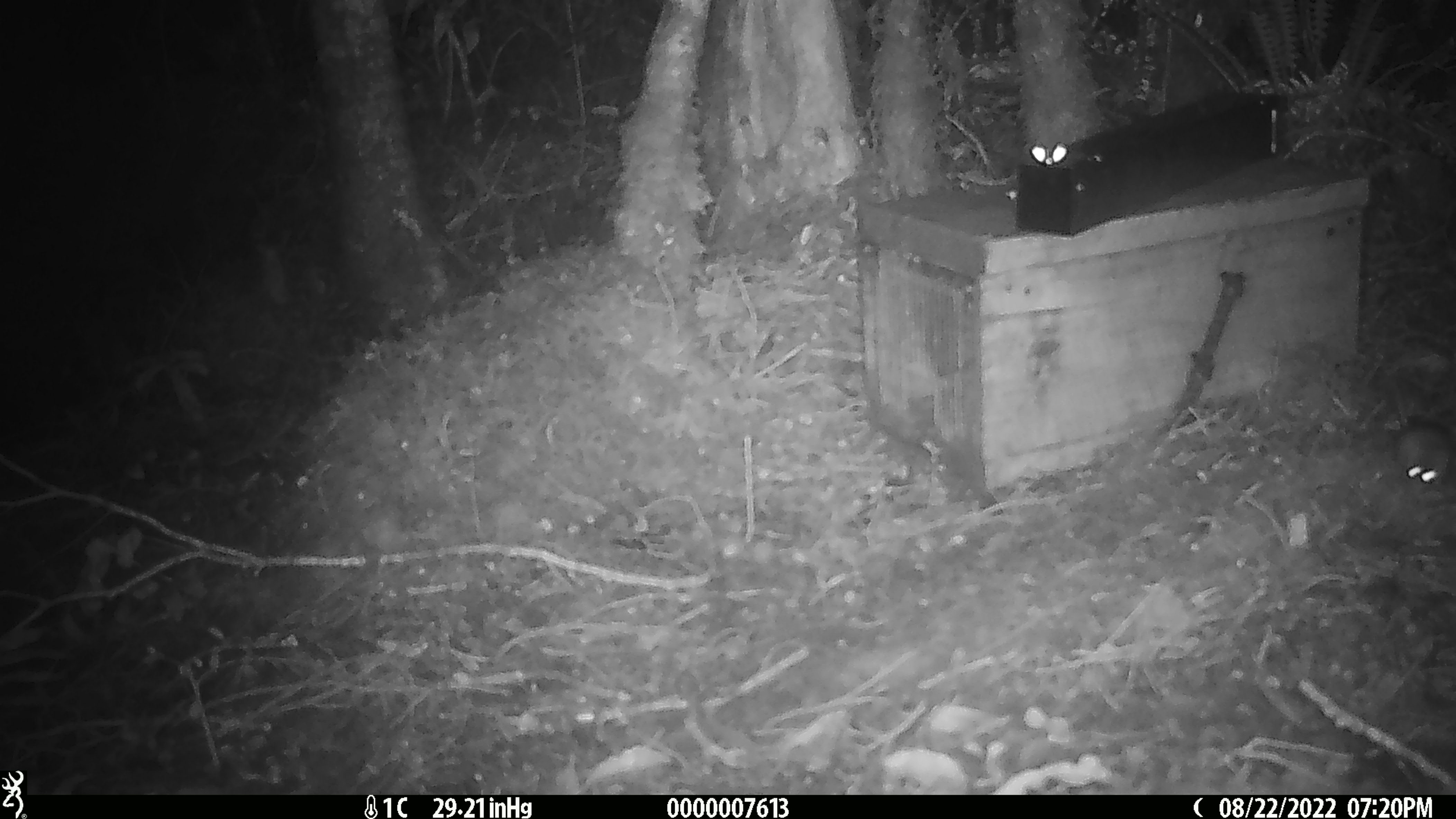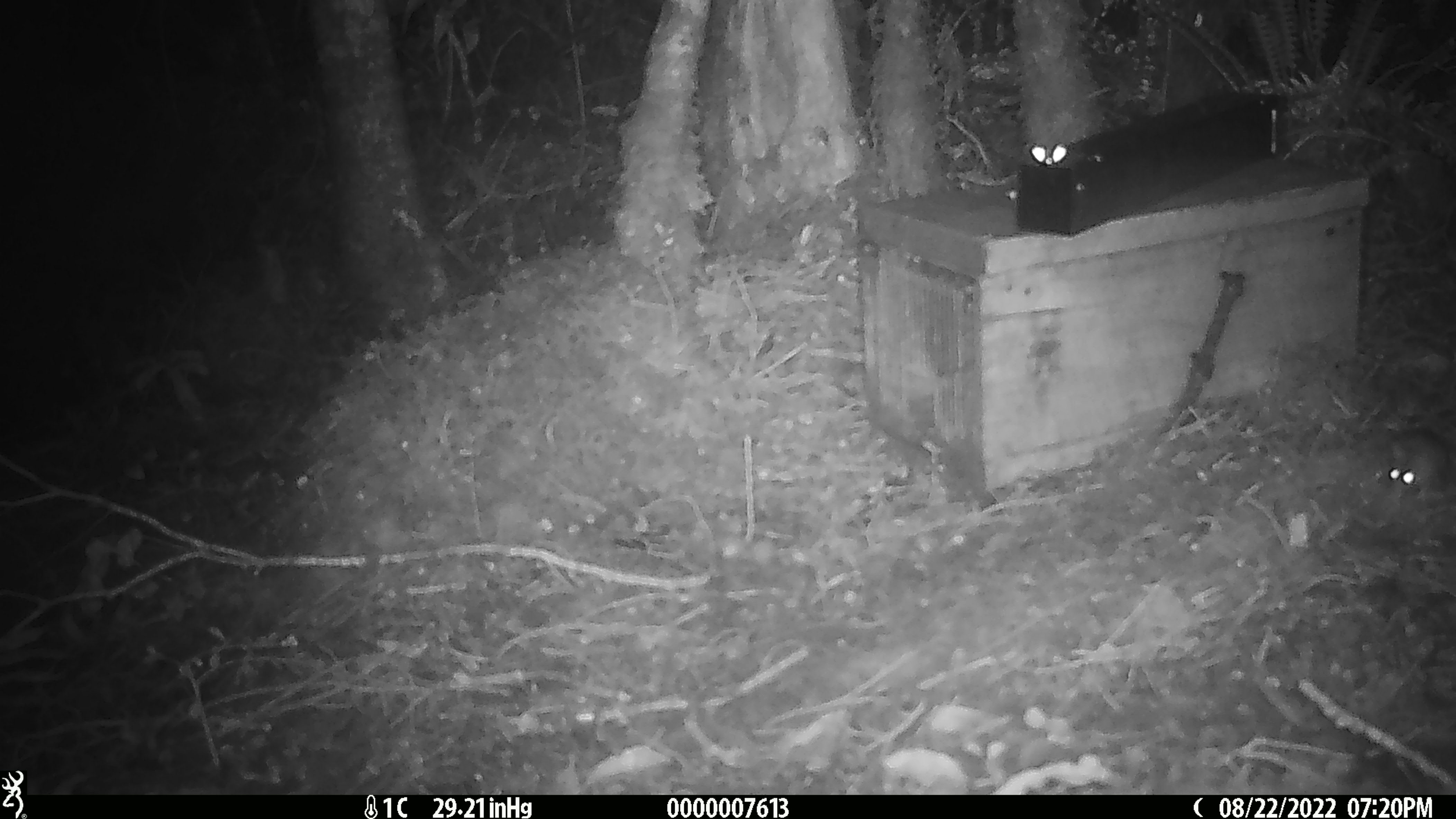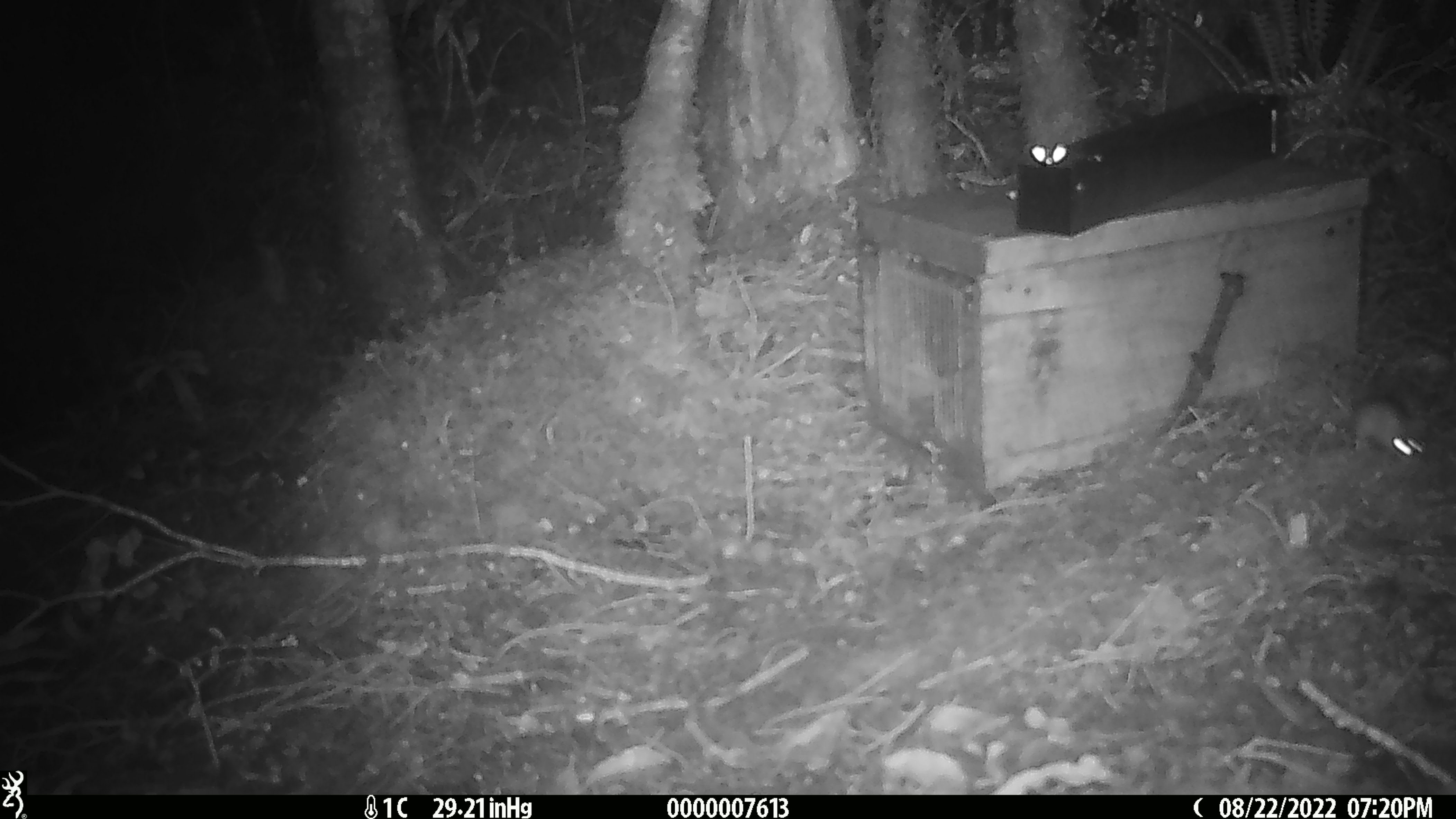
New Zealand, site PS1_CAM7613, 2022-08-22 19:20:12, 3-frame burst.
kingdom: Animalia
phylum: Chordata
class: Mammalia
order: Rodentia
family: Muridae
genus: Mus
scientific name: Mus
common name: mouse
Mouse (Mus).